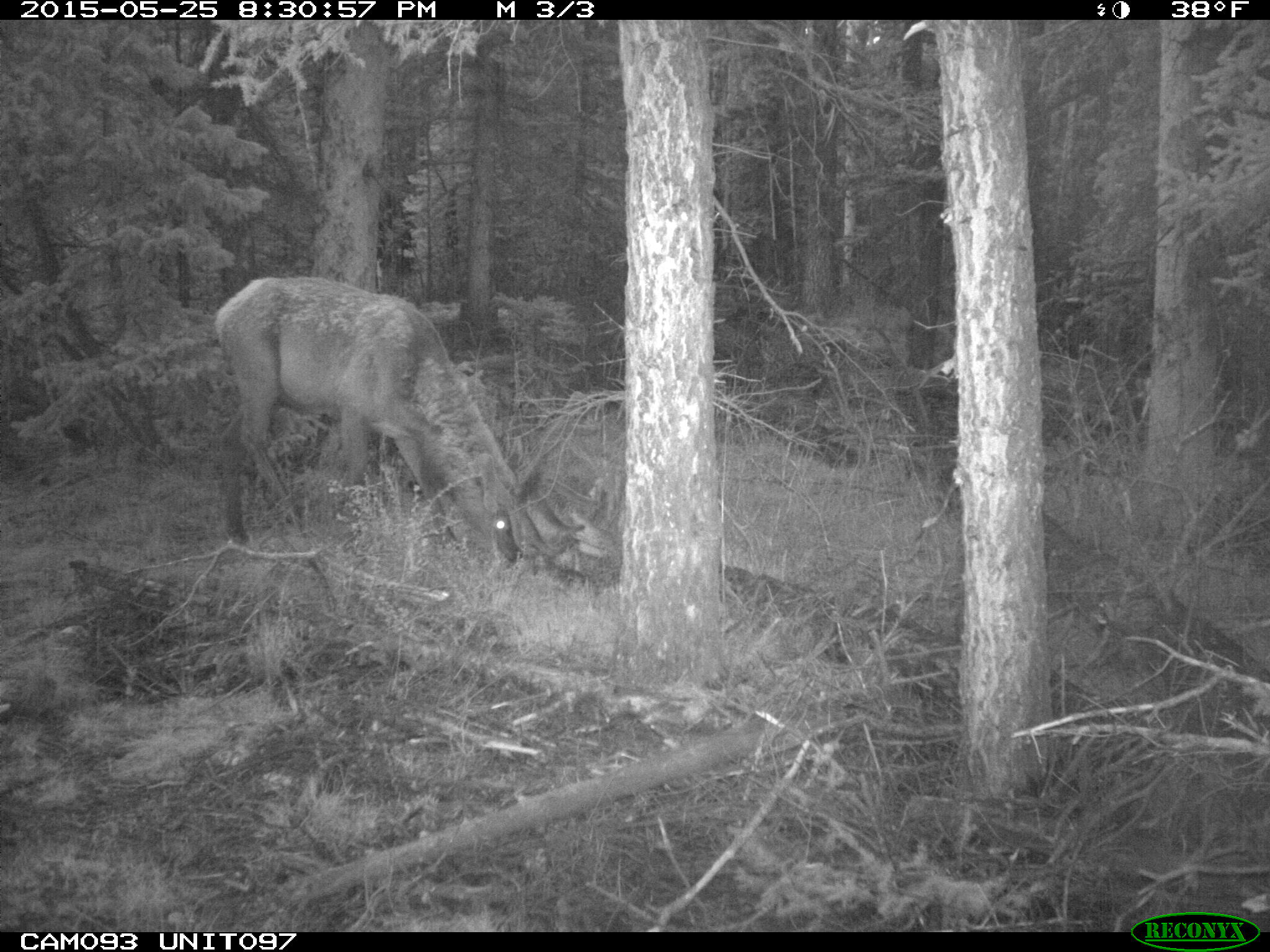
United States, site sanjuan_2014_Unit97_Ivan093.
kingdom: Animalia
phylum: Chordata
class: Mammalia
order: Artiodactyla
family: Cervidae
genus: Cervus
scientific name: Cervus elaphus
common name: red deer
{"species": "Cervus elaphus (red deer)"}